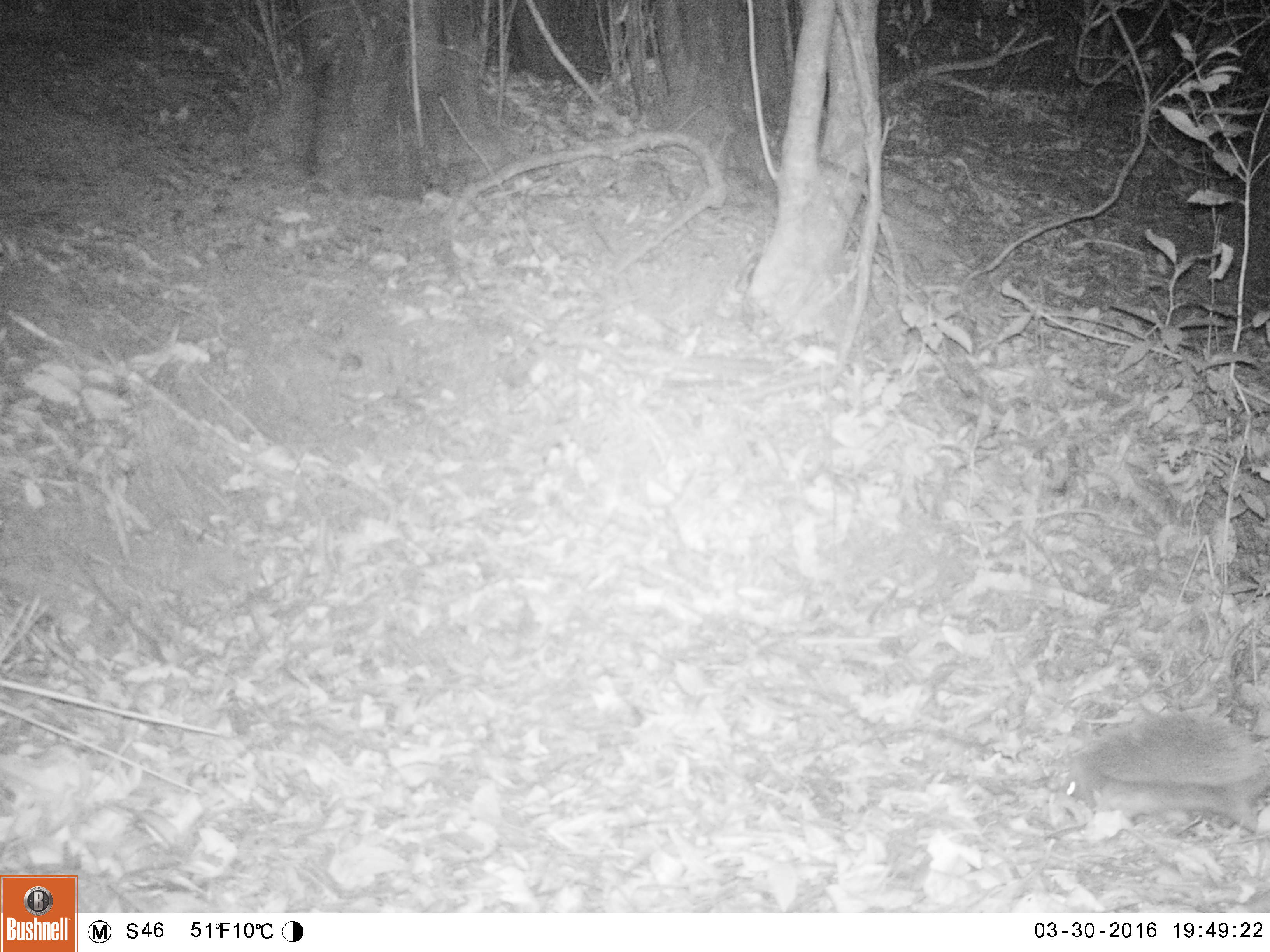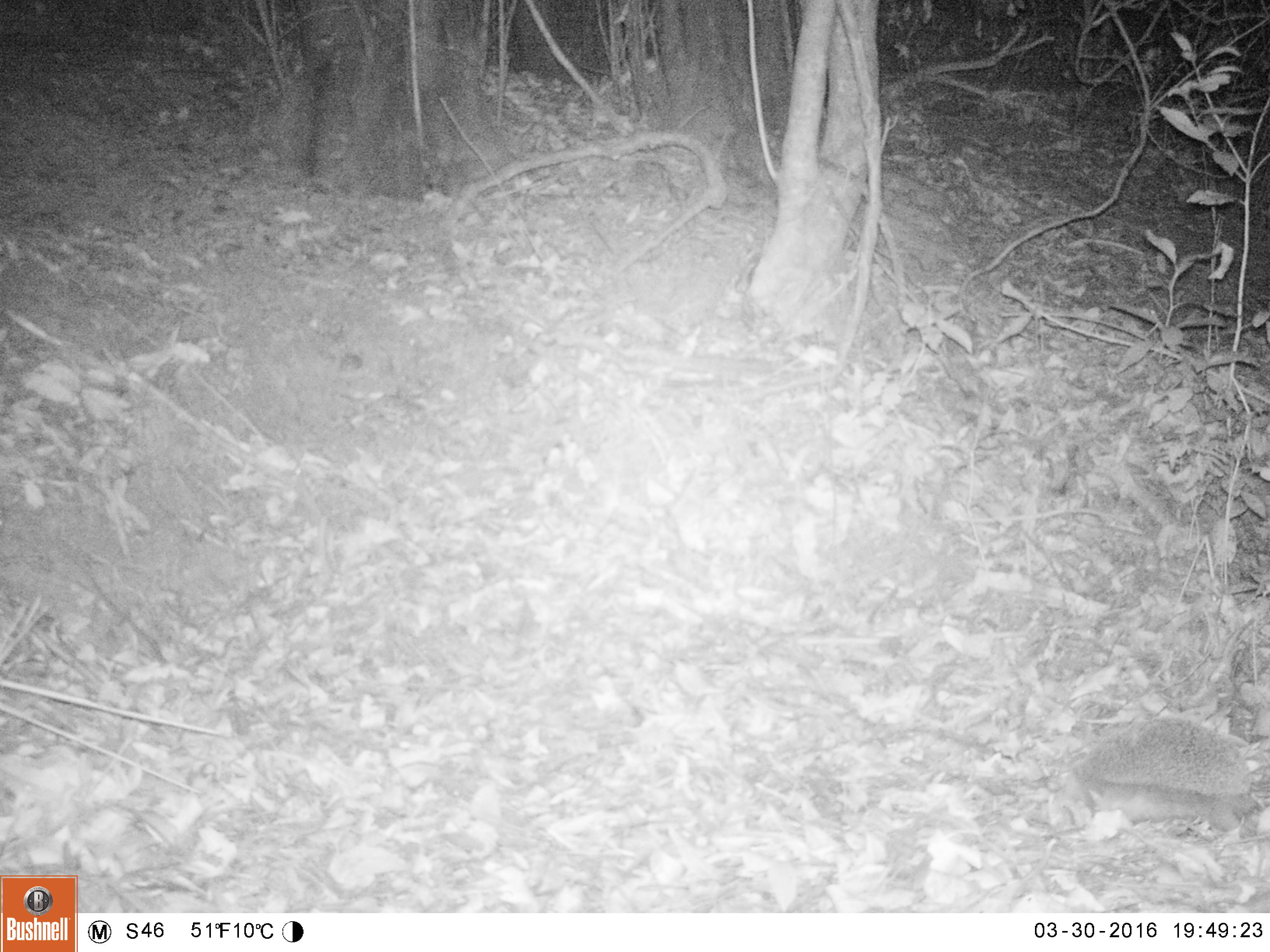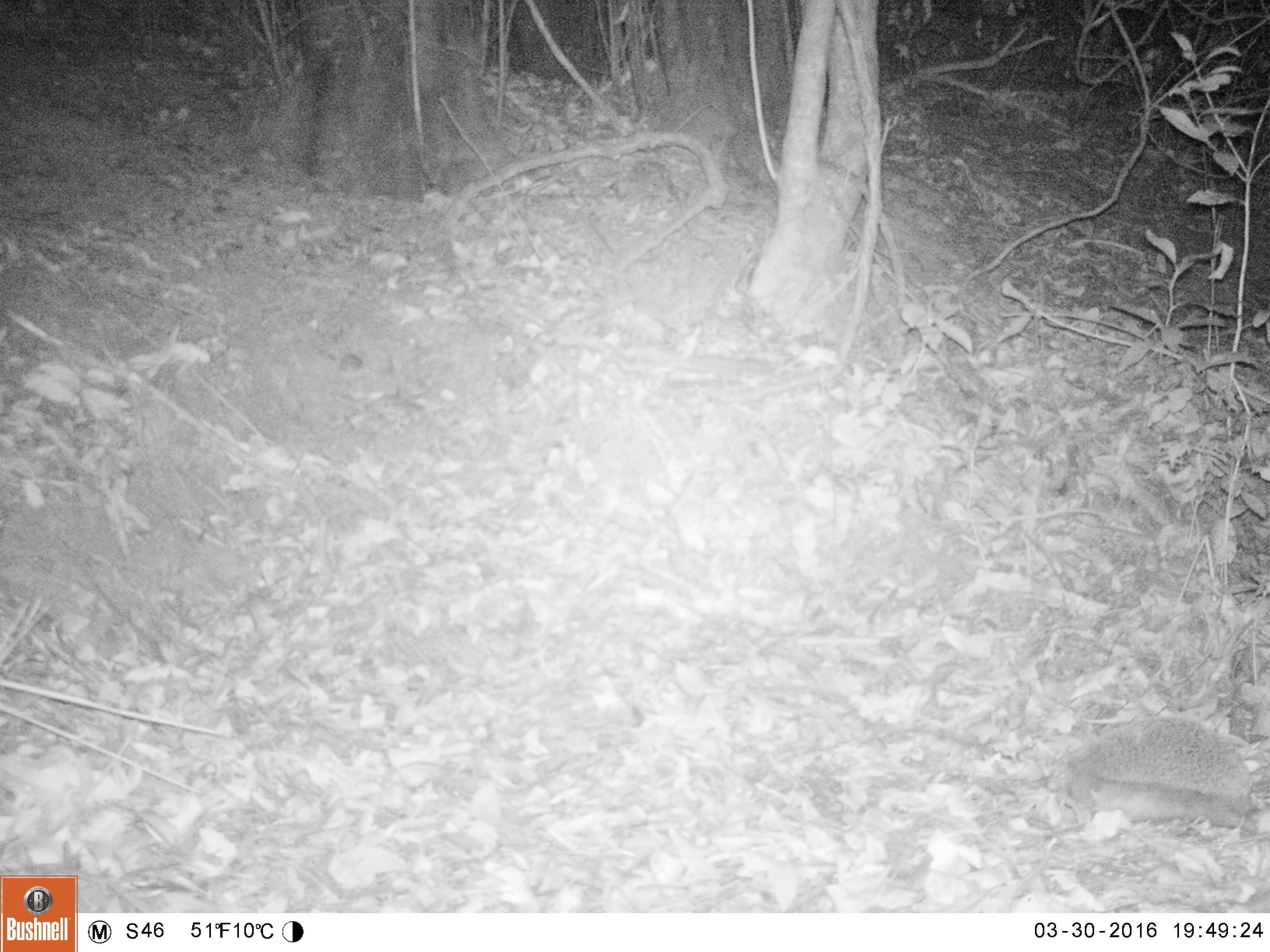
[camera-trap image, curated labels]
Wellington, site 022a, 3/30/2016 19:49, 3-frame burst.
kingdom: Animalia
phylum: Chordata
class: Mammalia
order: Eulipotyphla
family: Erinaceidae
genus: Erinaceus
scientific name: Erinaceus europaeus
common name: hedgehog